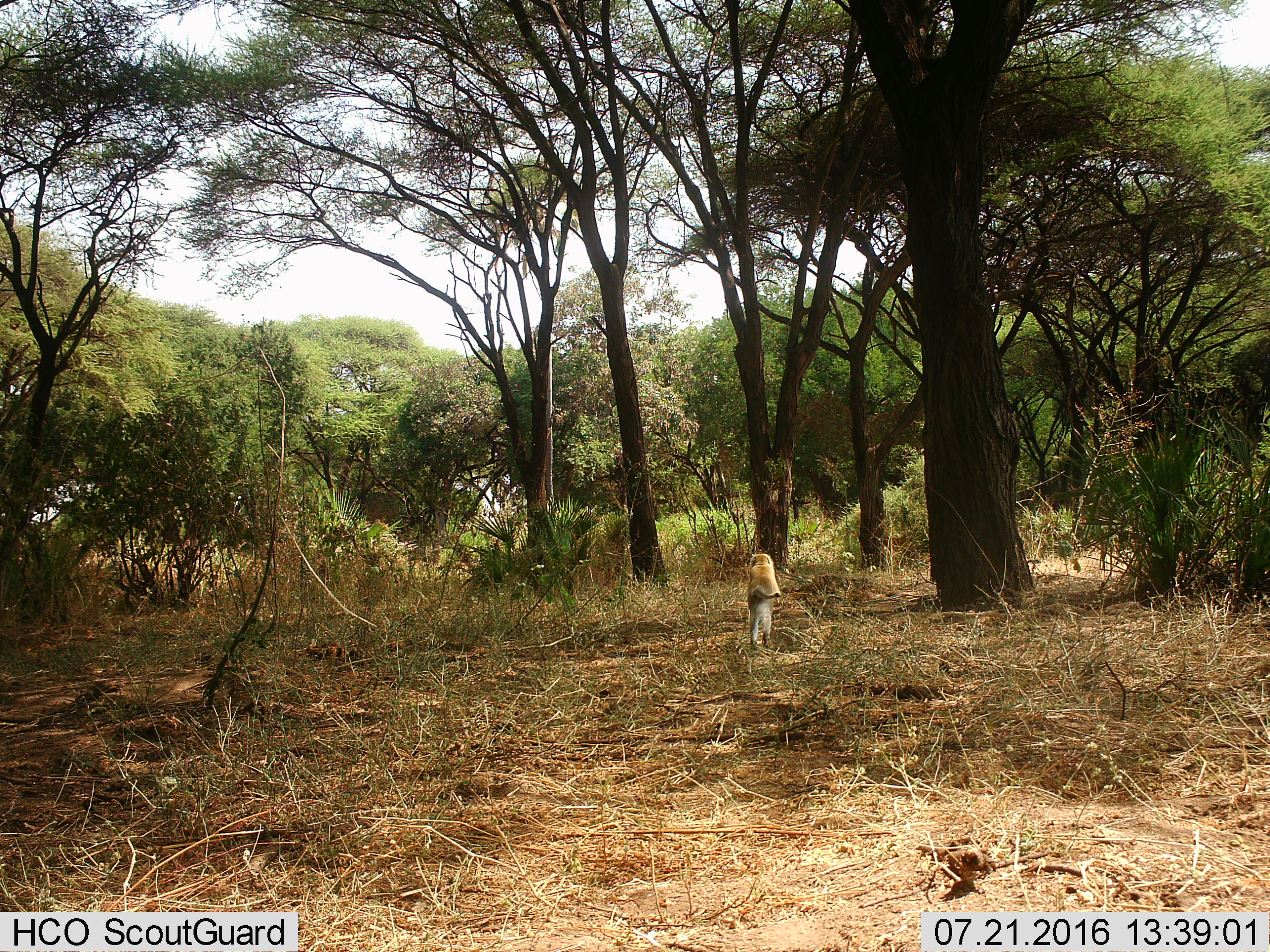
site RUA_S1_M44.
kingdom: Animalia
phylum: Chordata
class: Mammalia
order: Primates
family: Cercopithecidae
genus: Chlorocebus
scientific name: Chlorocebus pygerythrus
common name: vervet monkey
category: monkeyvervet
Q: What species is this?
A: Monkeyvervet (vervet monkey) (Chlorocebus pygerythrus).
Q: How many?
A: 1.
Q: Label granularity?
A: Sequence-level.